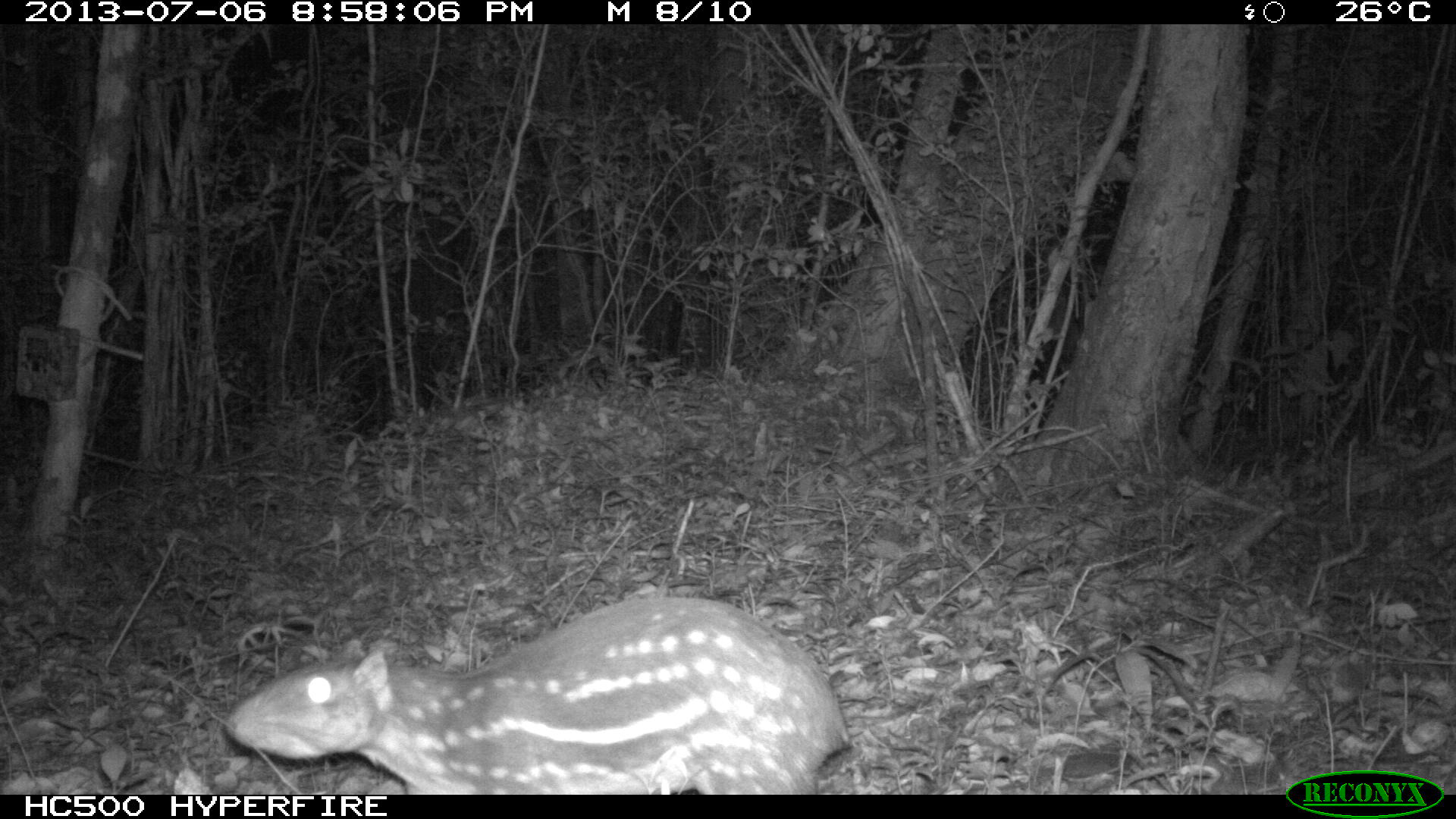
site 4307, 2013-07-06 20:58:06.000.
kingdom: Animalia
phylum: Chordata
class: Mammalia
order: Rodentia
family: Cuniculidae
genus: Cuniculus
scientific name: Cuniculus paca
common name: lowland paca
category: agouti paca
Agouti paca (lowland paca) (Cuniculus paca), count 1.